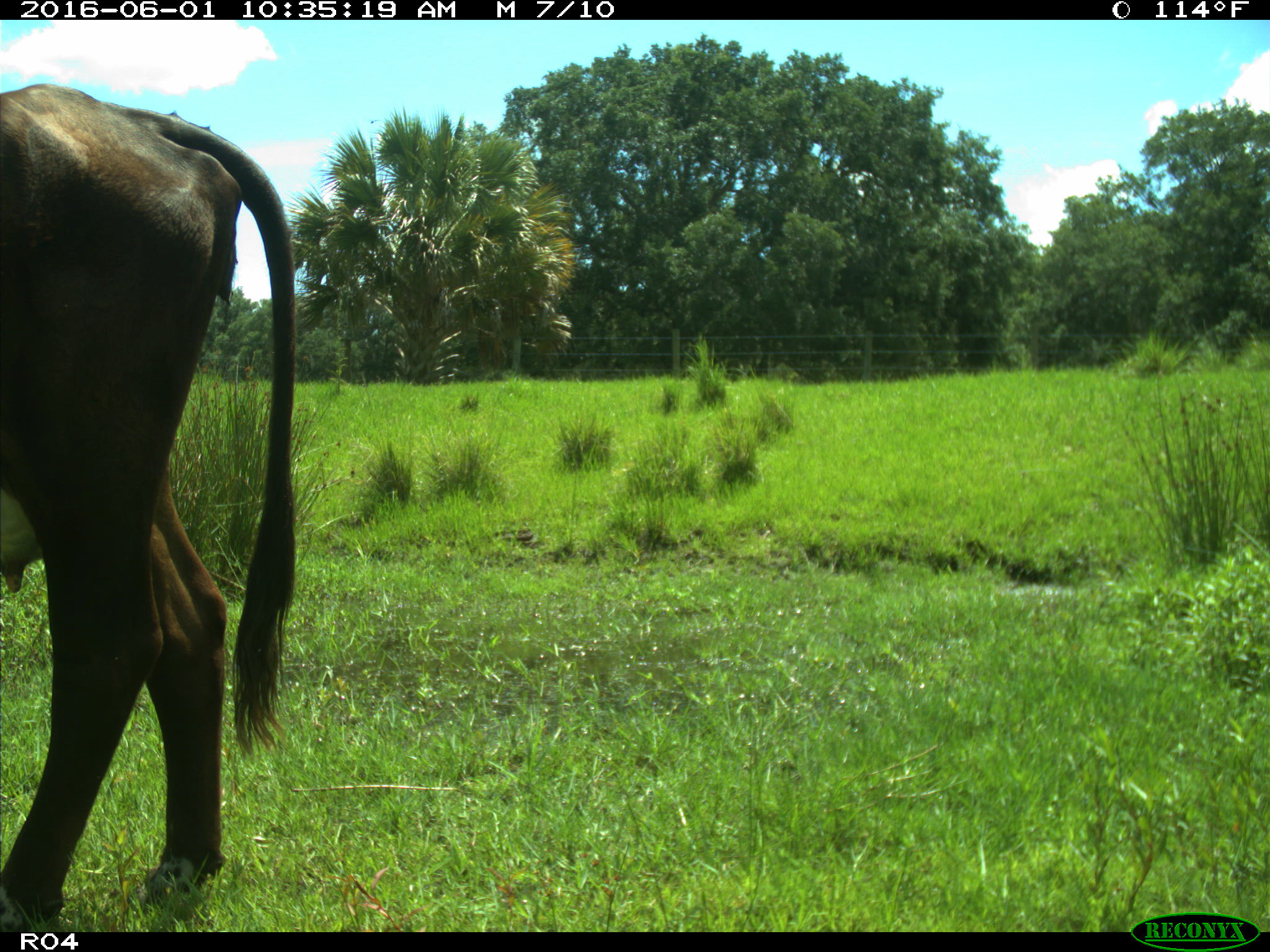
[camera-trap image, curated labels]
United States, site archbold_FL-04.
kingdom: Animalia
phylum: Chordata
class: Mammalia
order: Artiodactyla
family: Bovidae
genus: Bos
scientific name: Bos taurus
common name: domestic cow